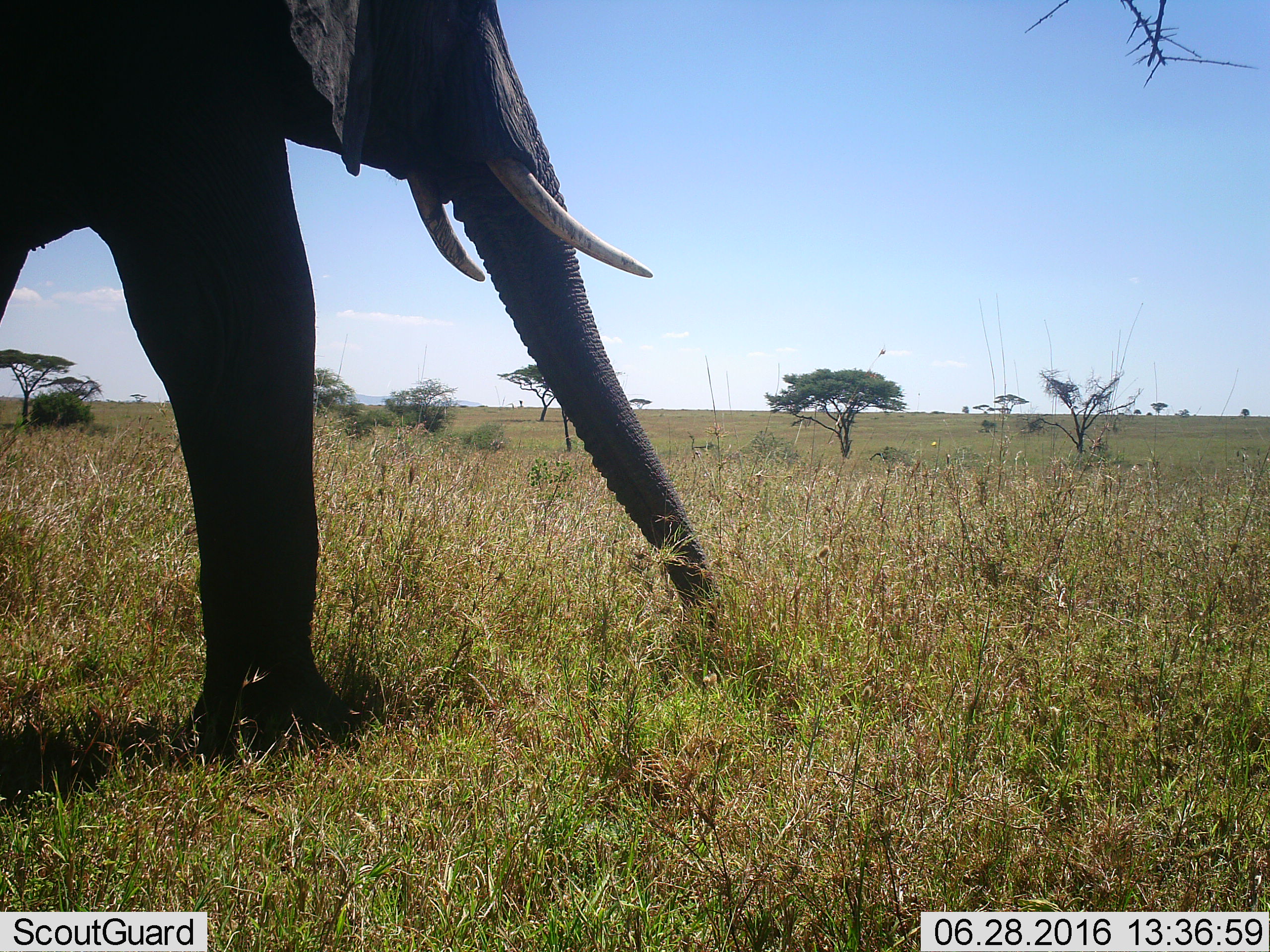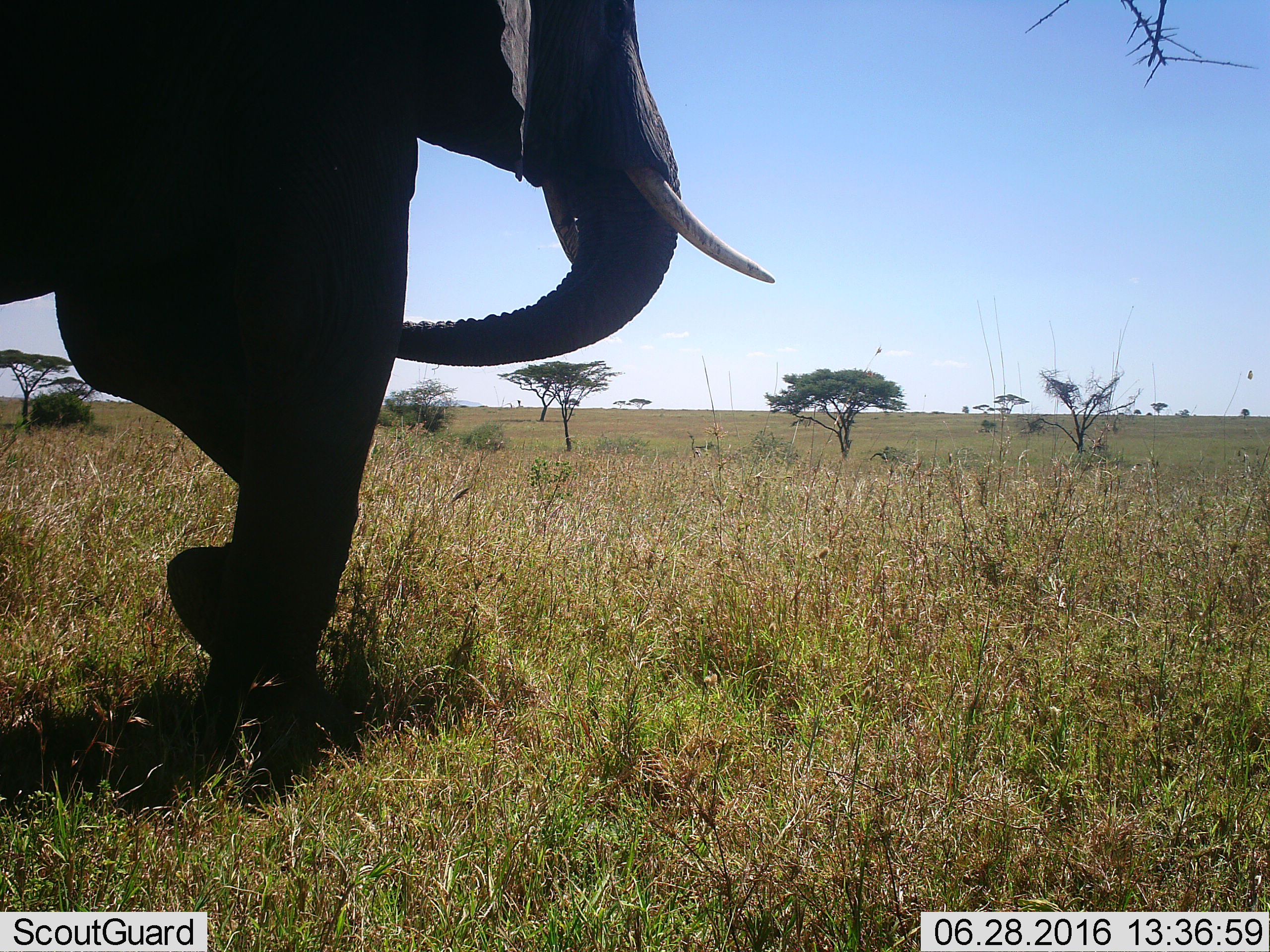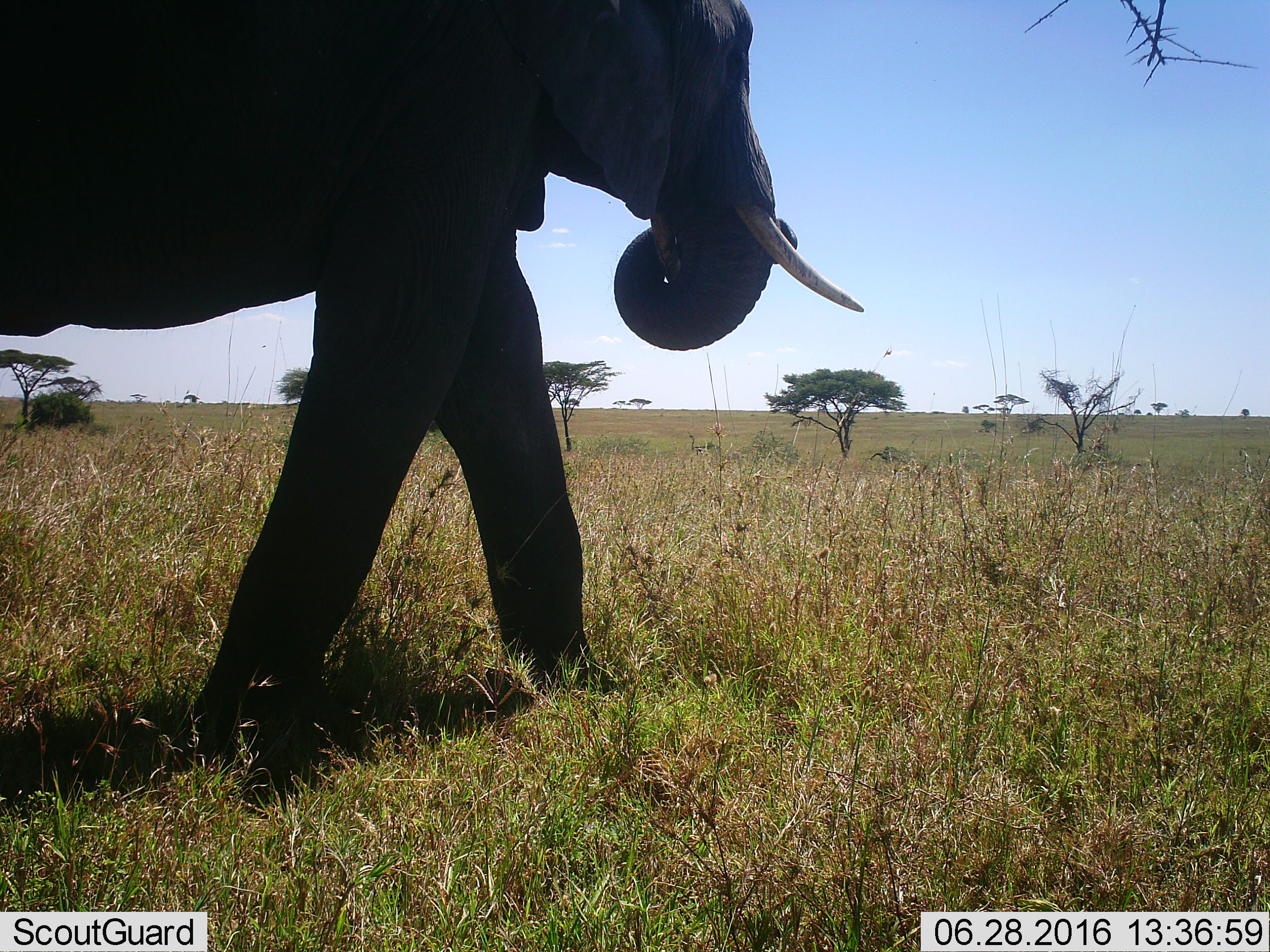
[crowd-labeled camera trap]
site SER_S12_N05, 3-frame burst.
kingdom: Animalia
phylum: Chordata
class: Mammalia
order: Proboscidea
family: Elephantidae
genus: Loxodonta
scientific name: Loxodonta africana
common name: african bush elephant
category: elephant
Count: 1.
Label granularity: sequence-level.